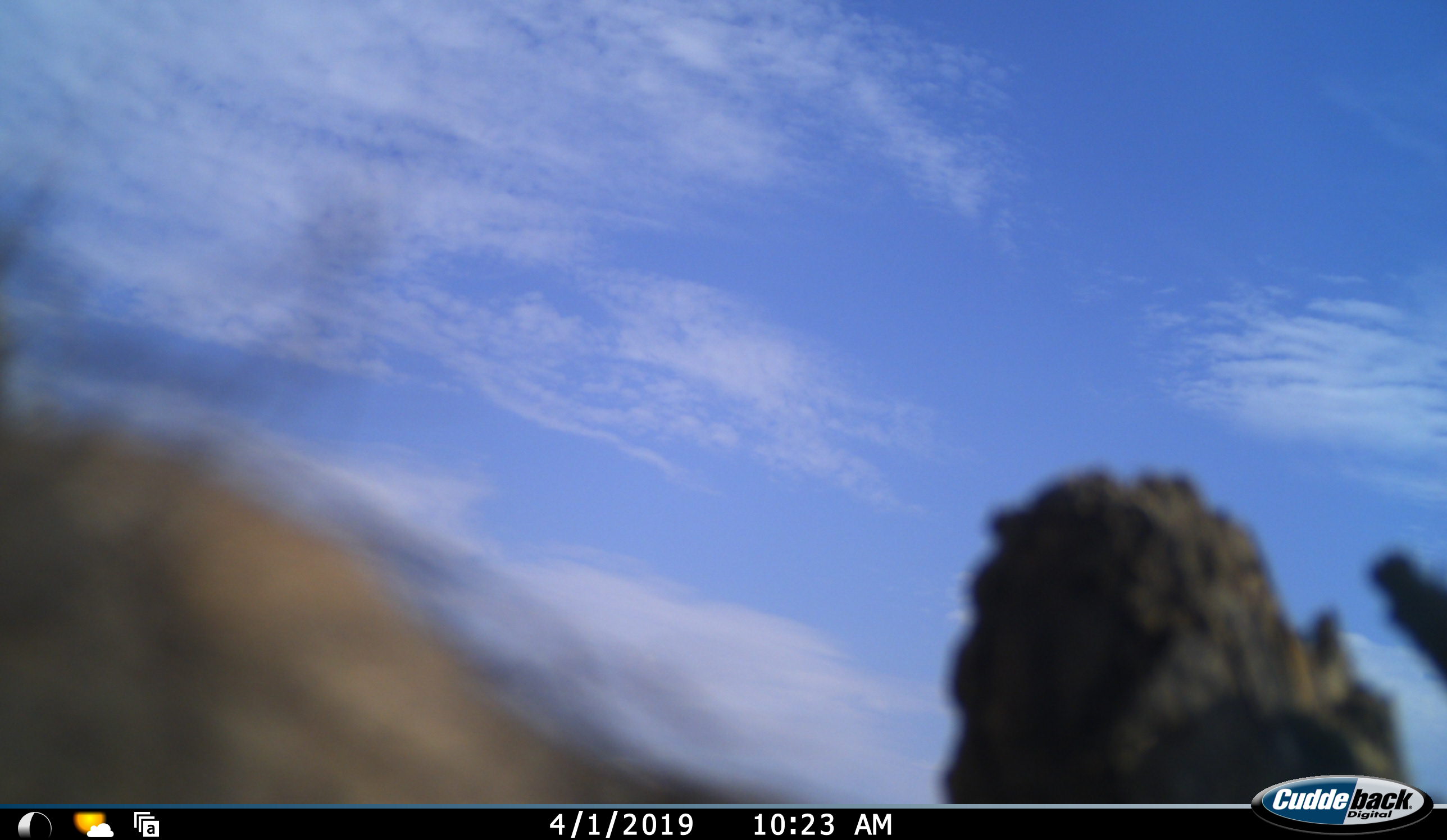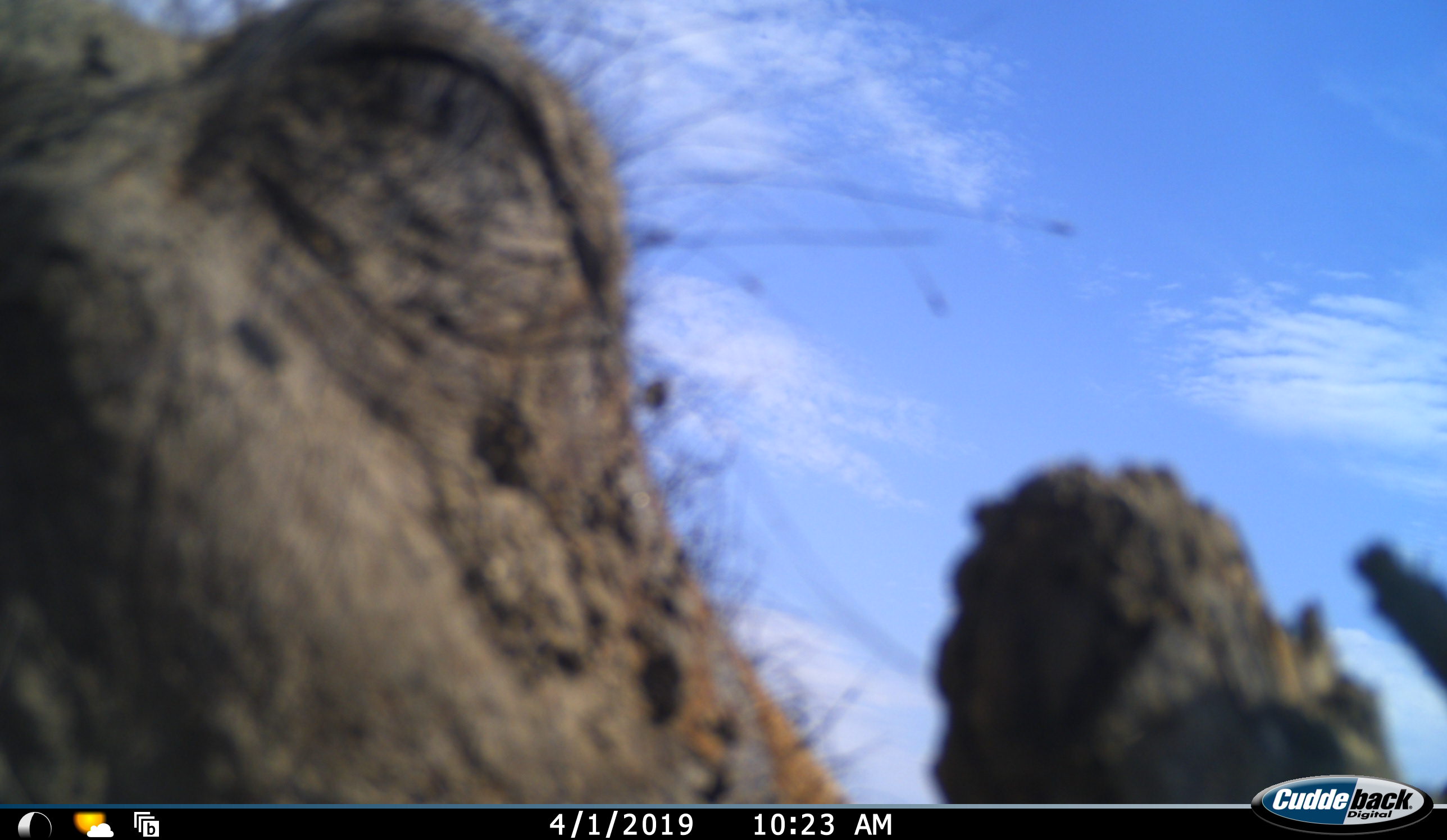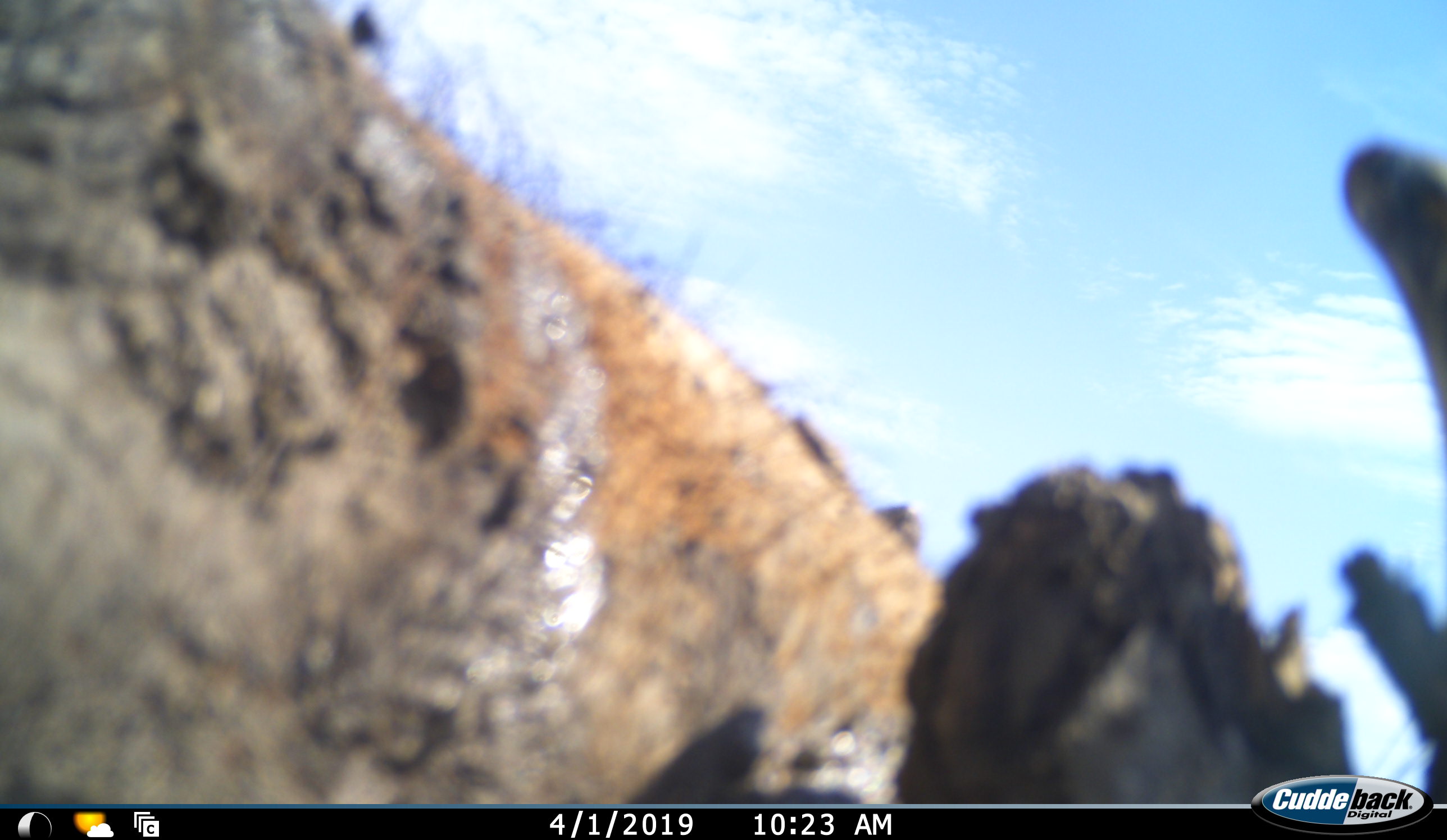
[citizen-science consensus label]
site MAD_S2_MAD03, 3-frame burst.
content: unidentified animal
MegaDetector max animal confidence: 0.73